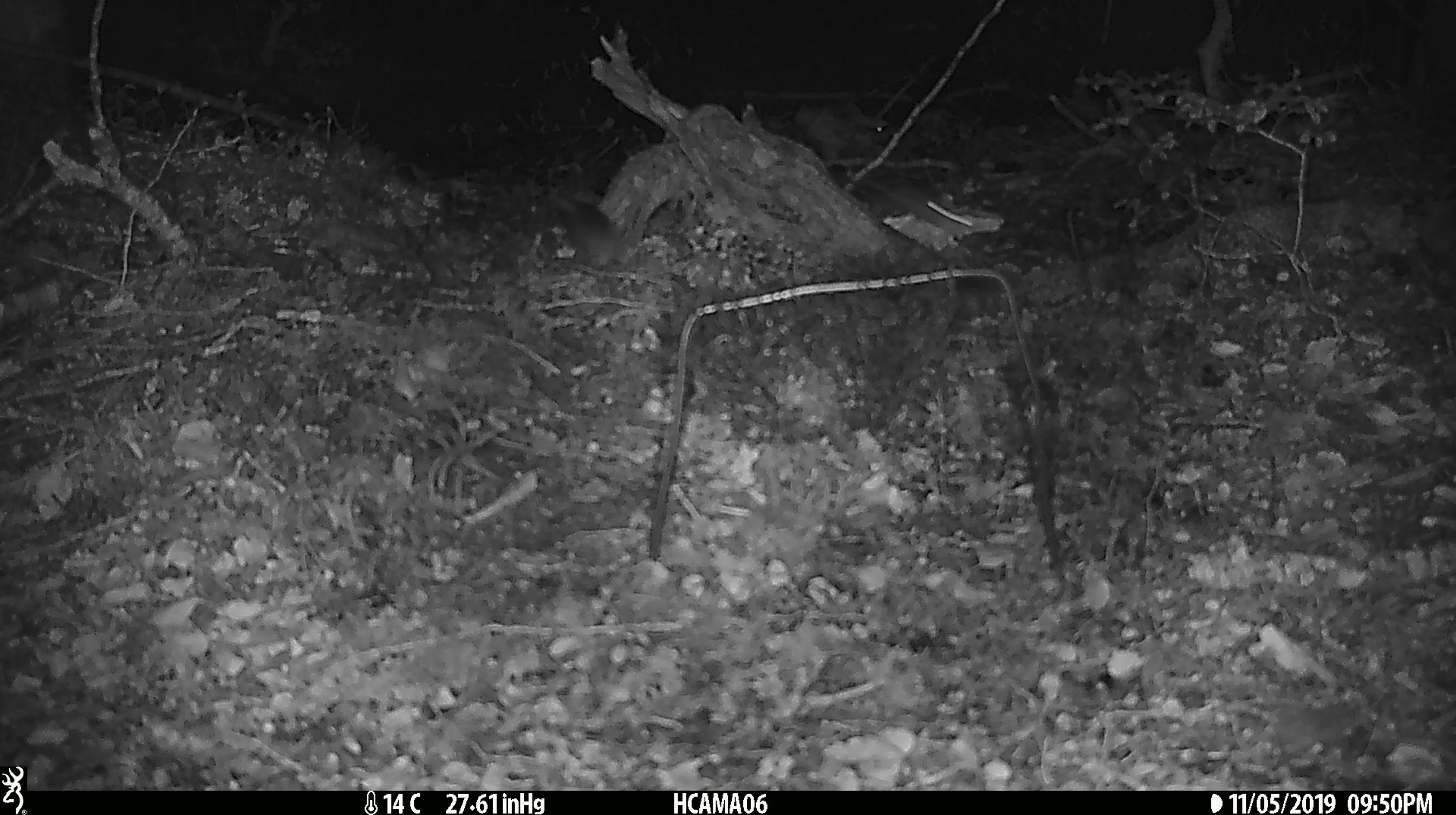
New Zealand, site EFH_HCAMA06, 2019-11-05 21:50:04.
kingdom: Animalia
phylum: Chordata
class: Mammalia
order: Rodentia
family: Muridae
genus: Mus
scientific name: Mus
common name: mouse